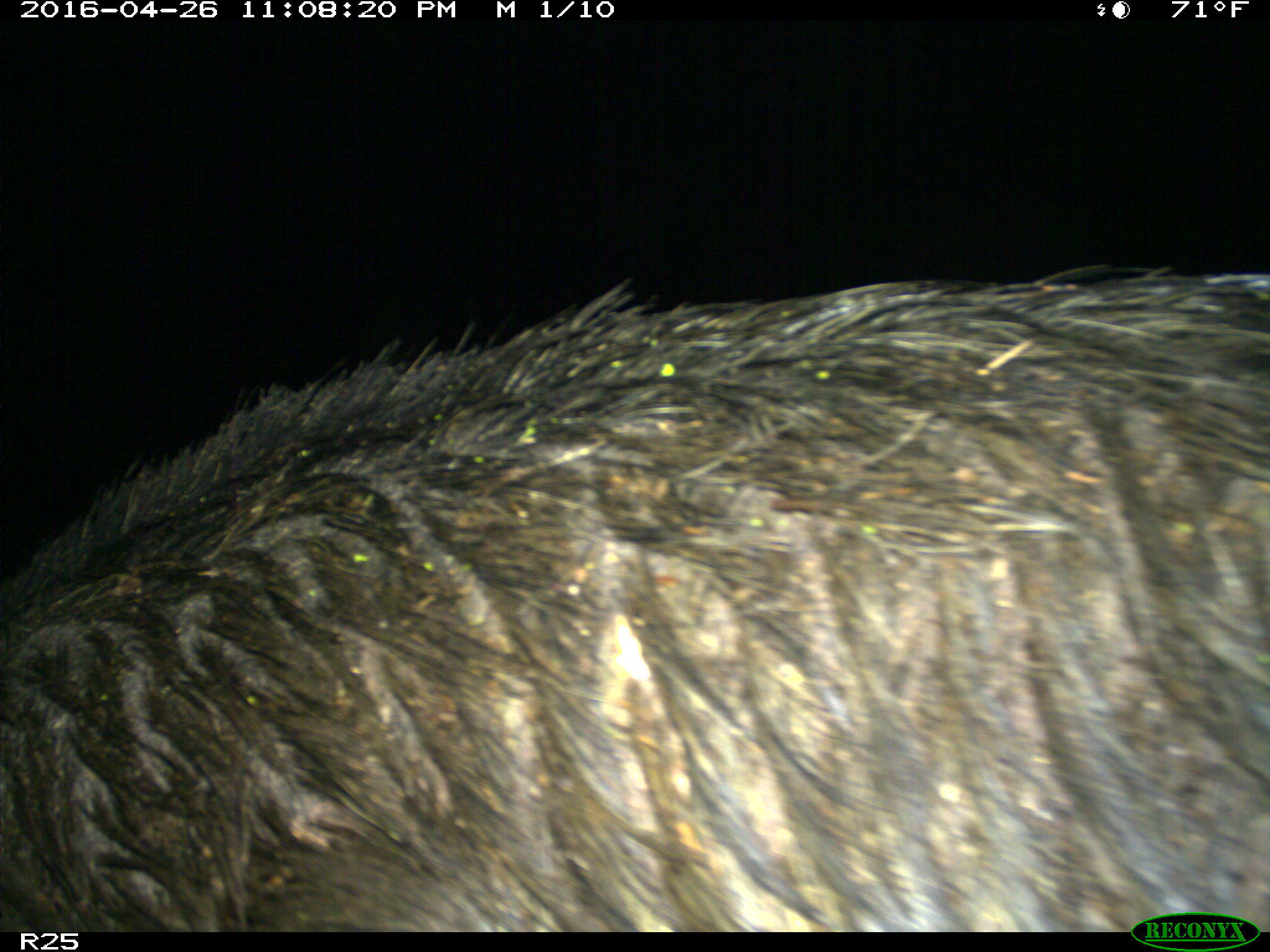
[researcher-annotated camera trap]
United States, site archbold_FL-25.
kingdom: Animalia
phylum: Chordata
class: Mammalia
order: Artiodactyla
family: Suidae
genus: Sus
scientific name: Sus scrofa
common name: wild boar